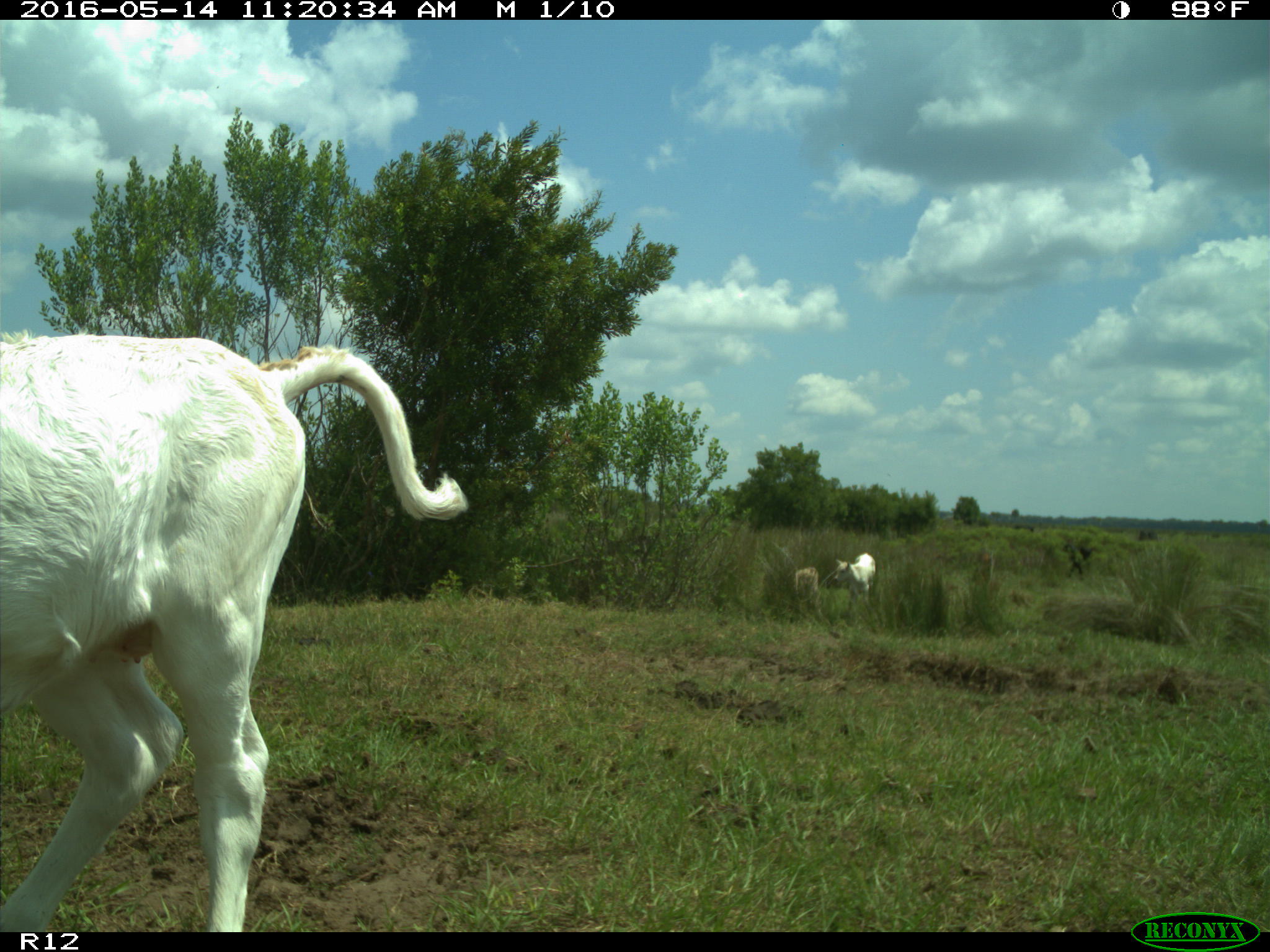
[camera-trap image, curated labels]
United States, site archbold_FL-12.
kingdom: Animalia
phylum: Chordata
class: Mammalia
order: Artiodactyla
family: Bovidae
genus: Bos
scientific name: Bos taurus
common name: domestic cow